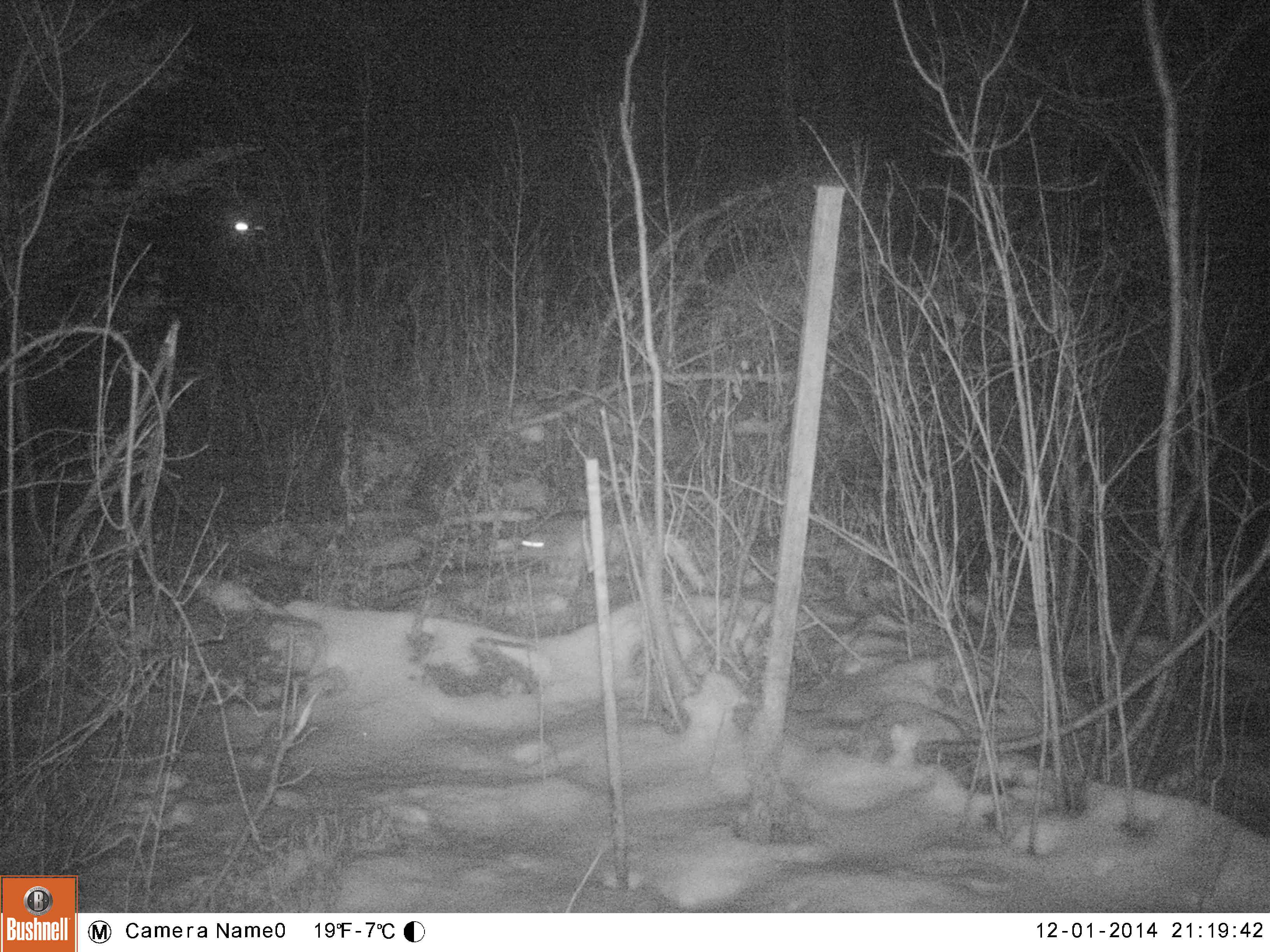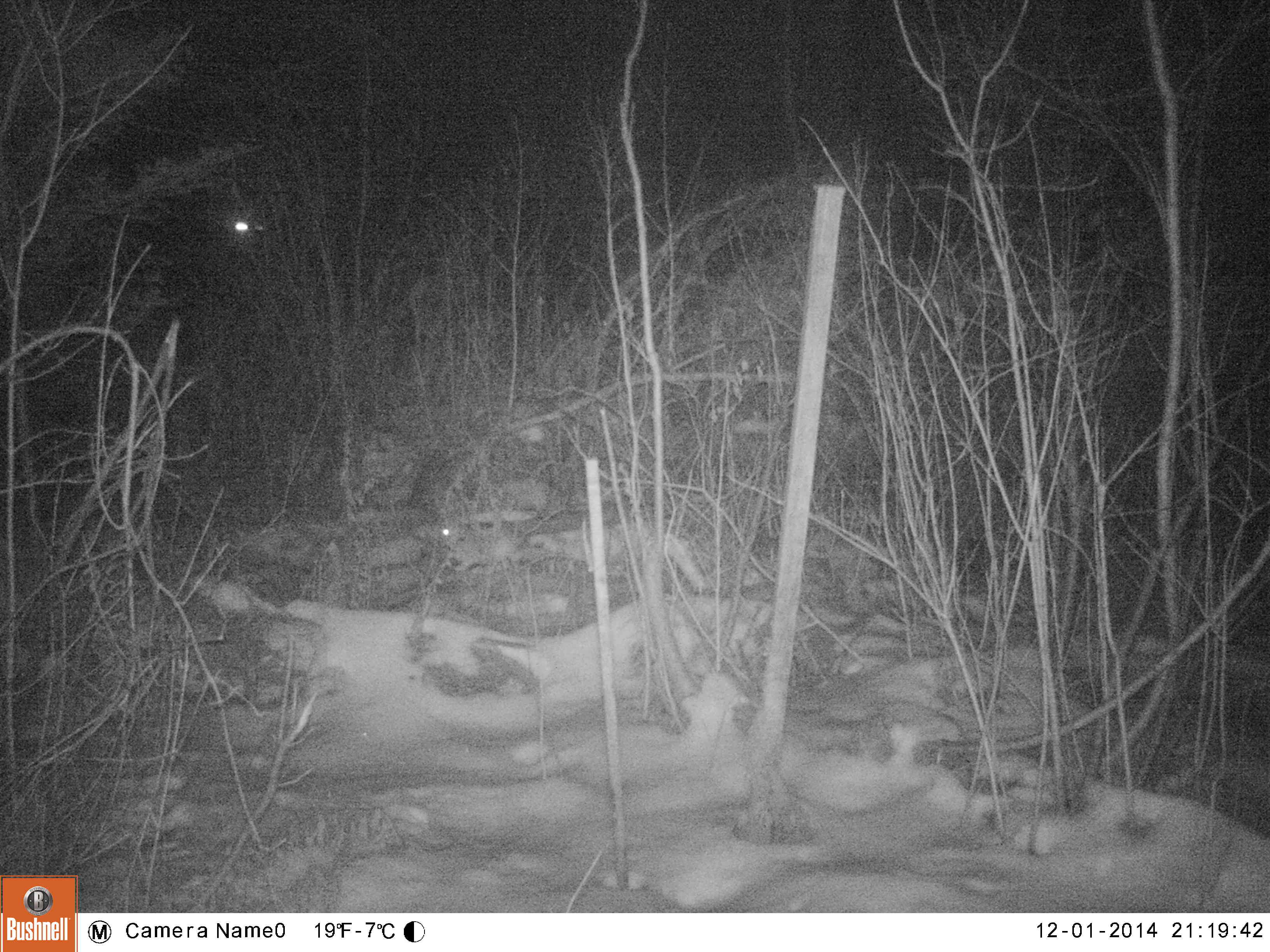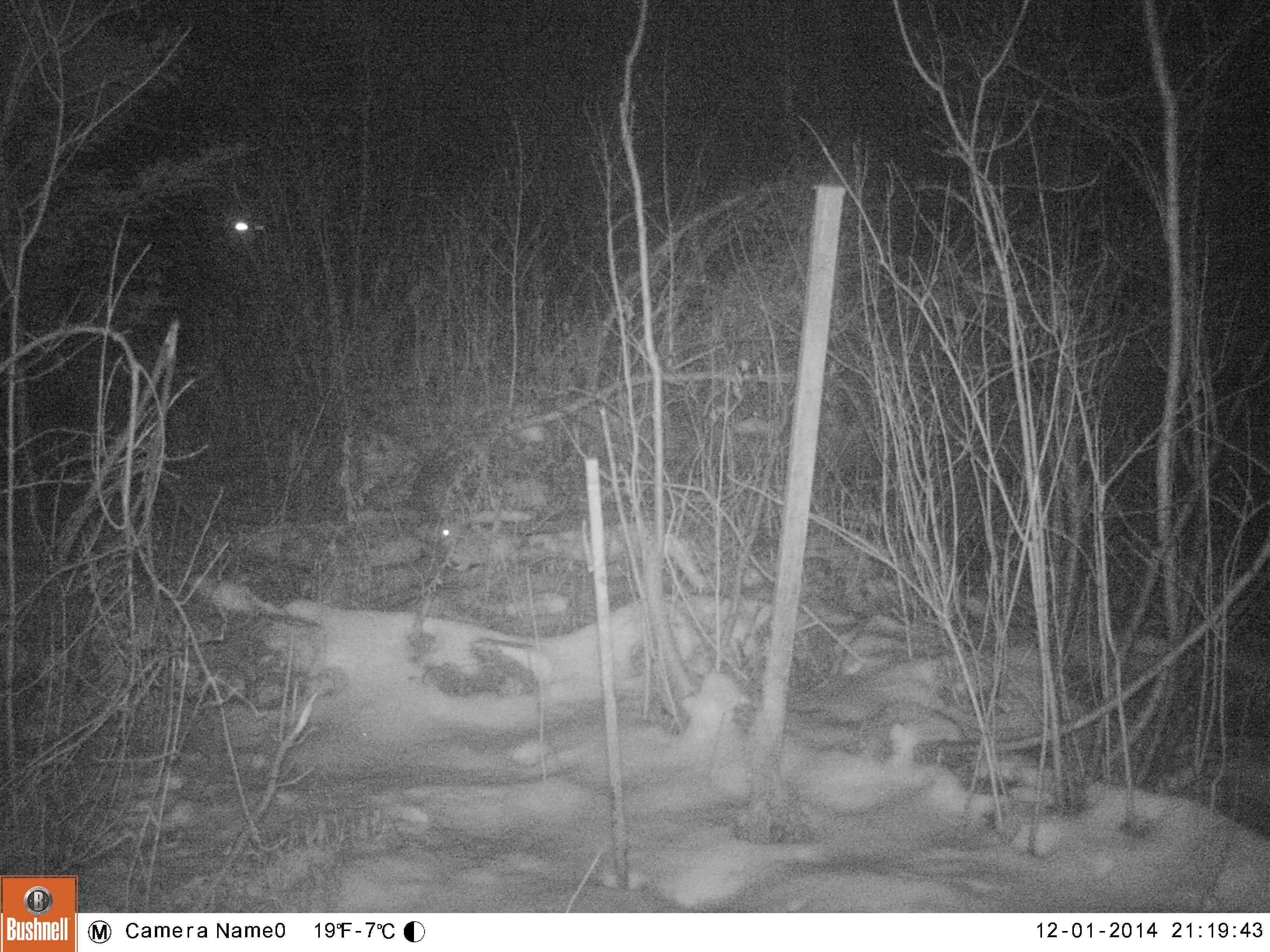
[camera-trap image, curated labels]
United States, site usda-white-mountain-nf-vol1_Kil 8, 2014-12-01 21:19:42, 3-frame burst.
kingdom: Animalia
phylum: Chordata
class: Mammalia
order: Lagomorpha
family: Leporidae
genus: Lepus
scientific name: Lepus americanus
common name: snowshoe hare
Snowshoe hare (Lepus americanus).